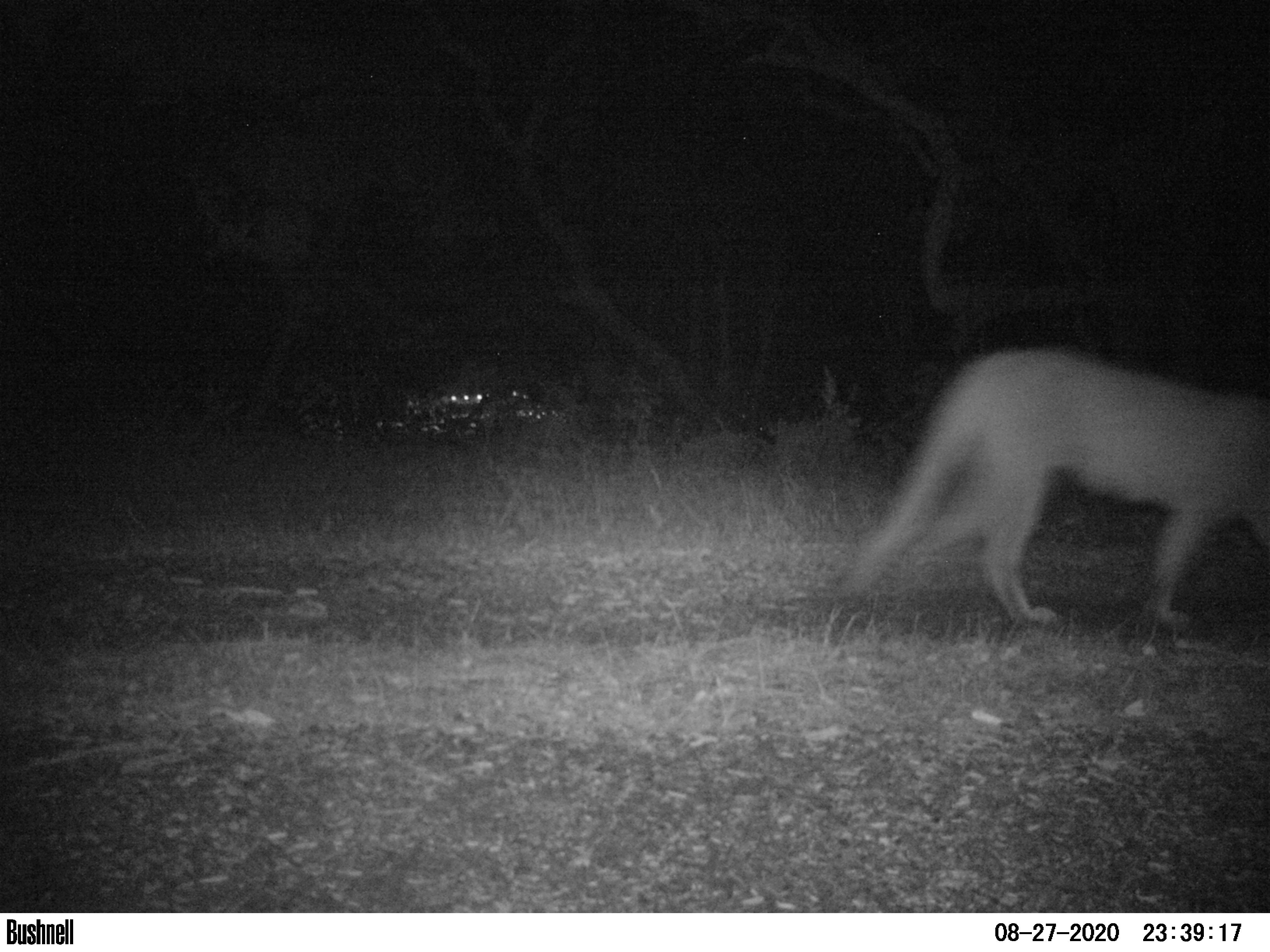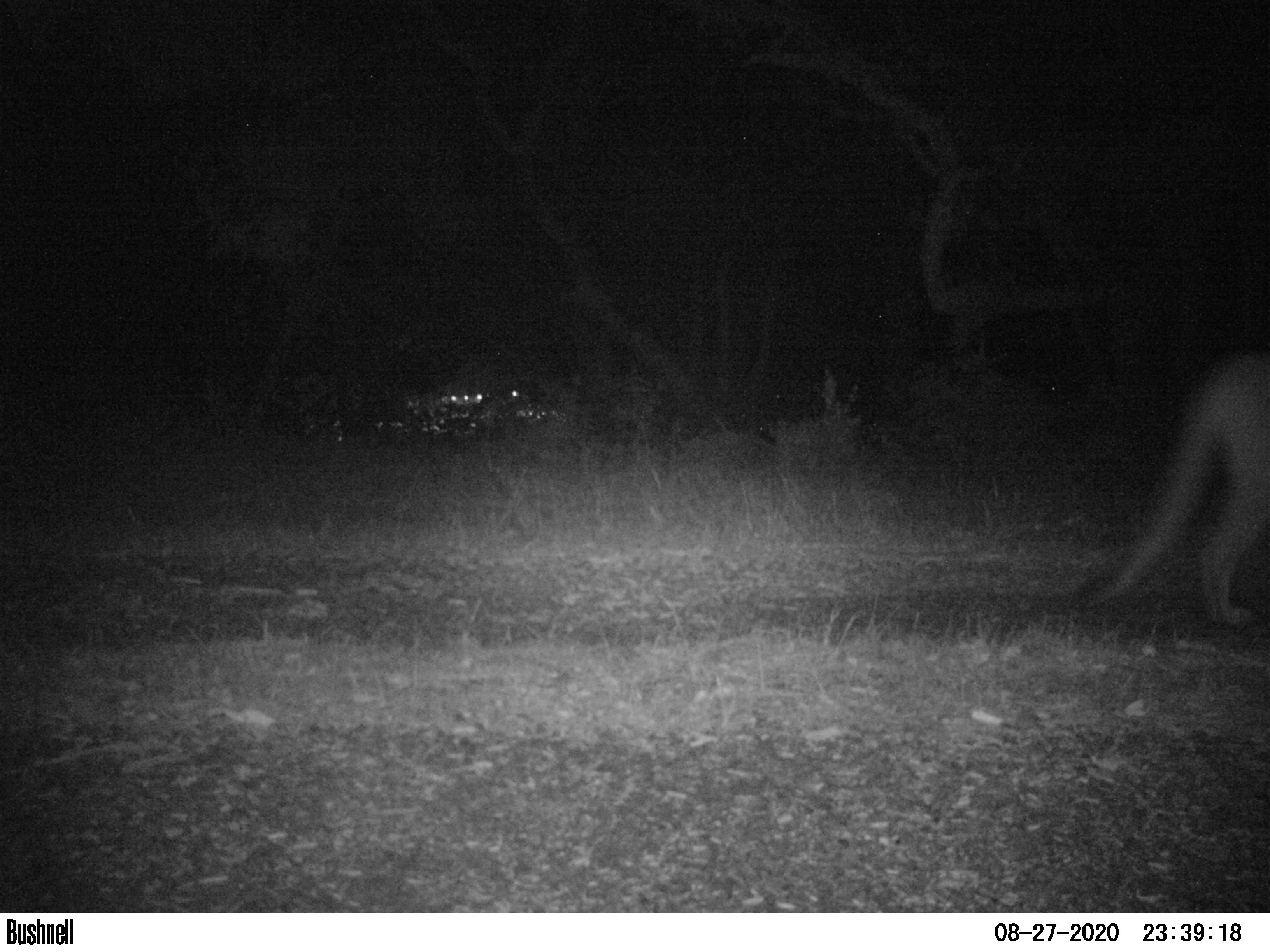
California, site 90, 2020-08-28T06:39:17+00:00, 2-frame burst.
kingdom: Animalia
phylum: Chordata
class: Mammalia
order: Carnivora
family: Felidae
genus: Puma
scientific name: Puma concolor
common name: puma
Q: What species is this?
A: Puma (Puma concolor).